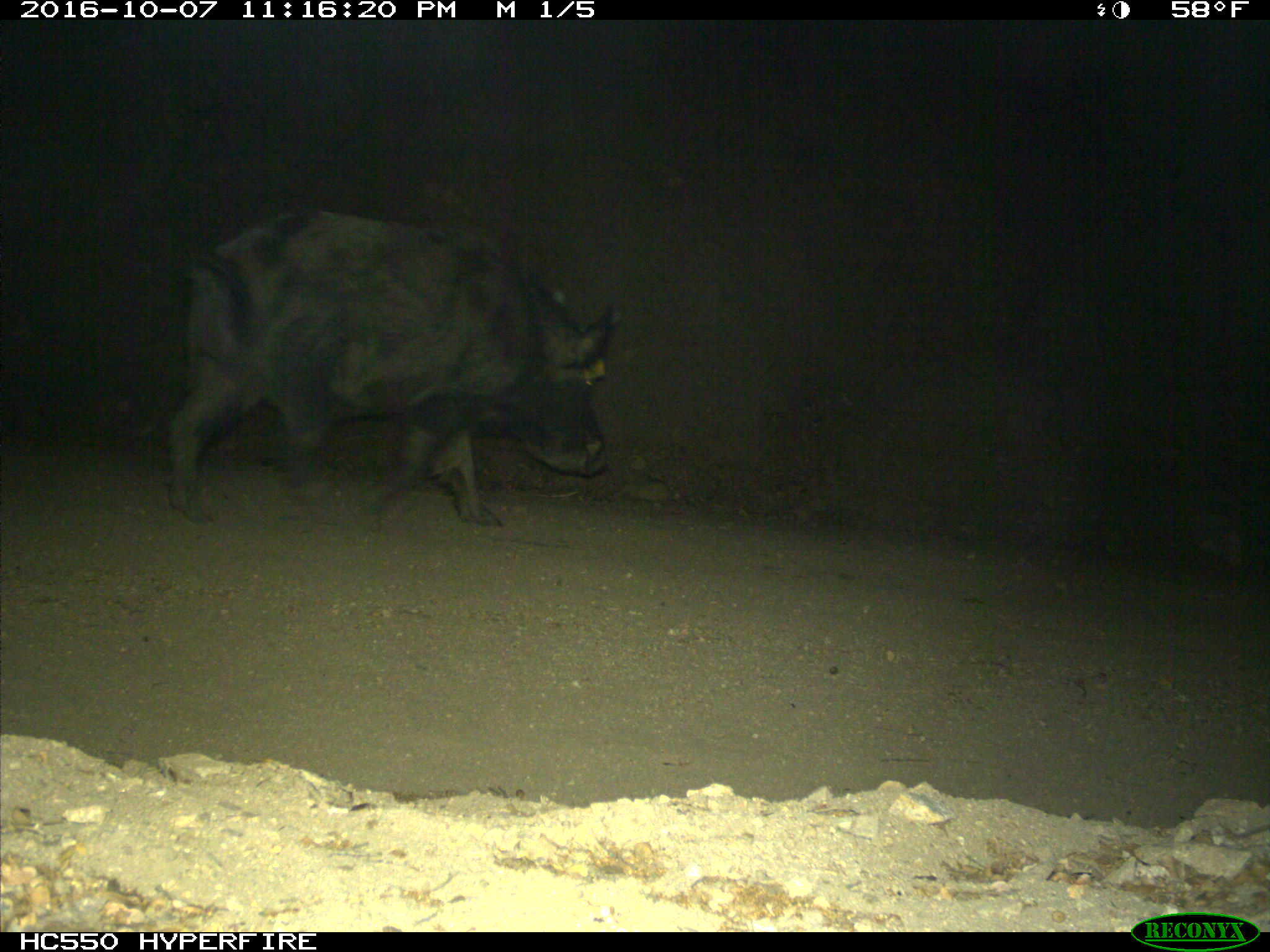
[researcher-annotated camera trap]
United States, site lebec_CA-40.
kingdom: Animalia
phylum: Chordata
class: Mammalia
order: Artiodactyla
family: Suidae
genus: Sus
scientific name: Sus scrofa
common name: wild boar